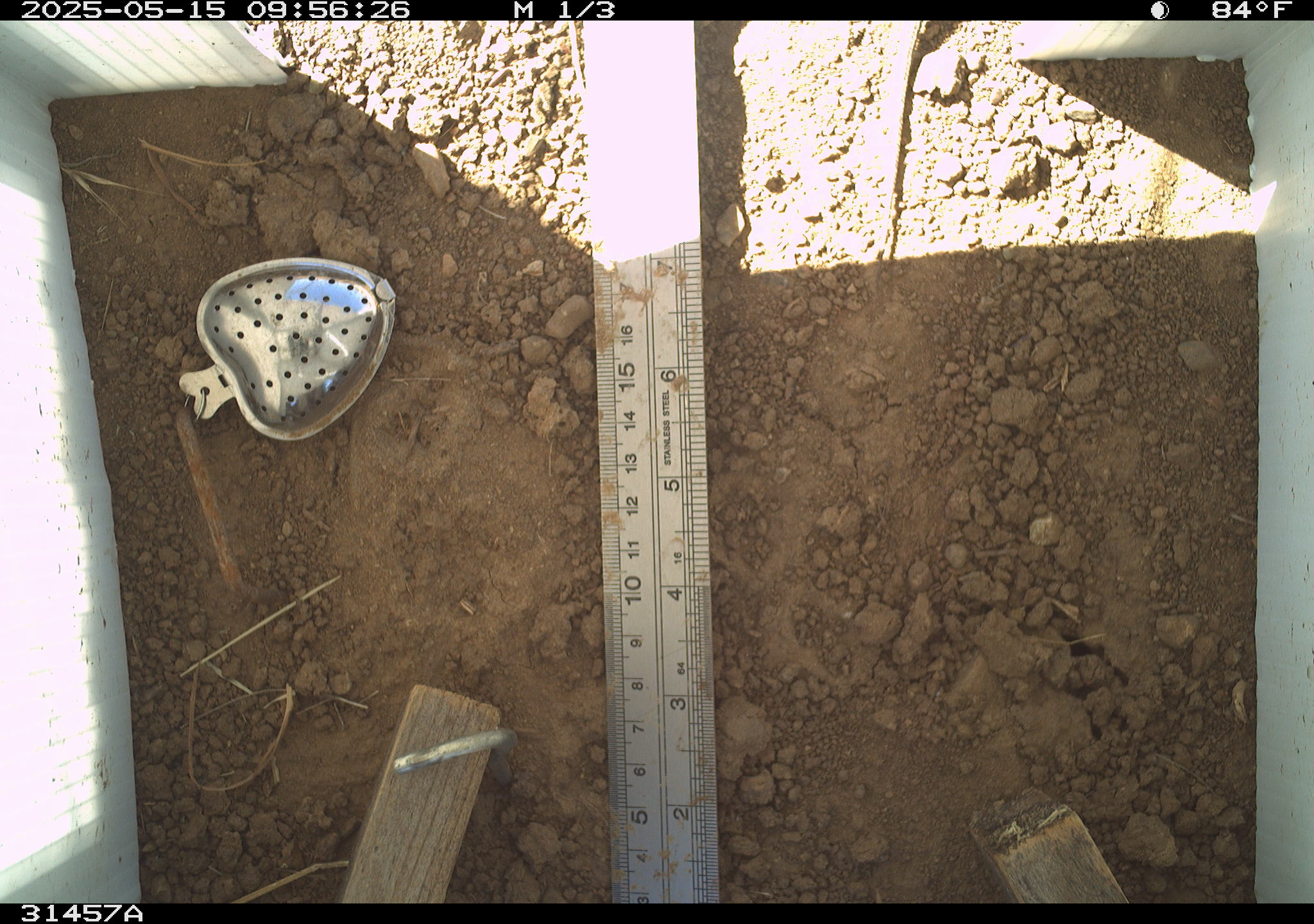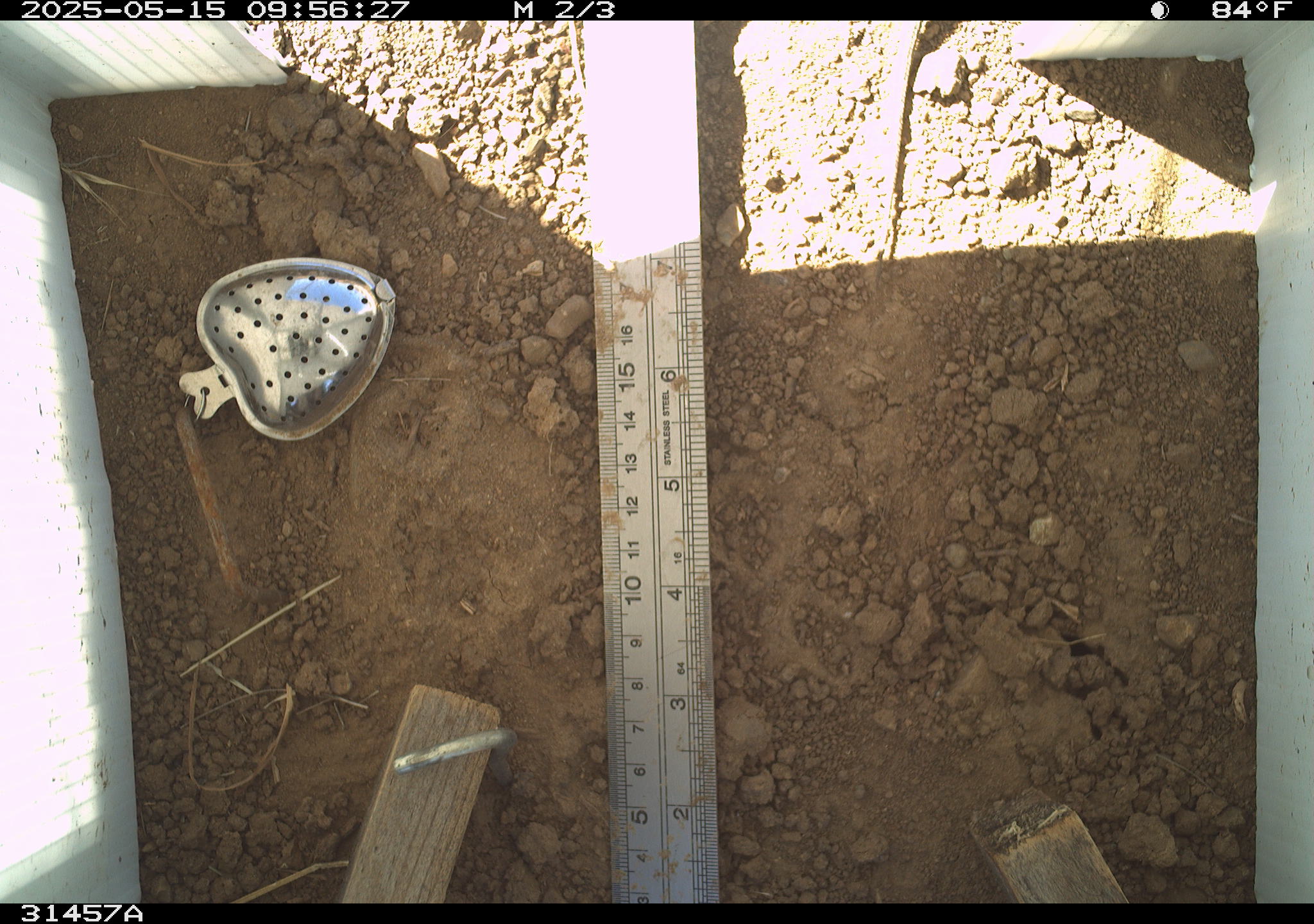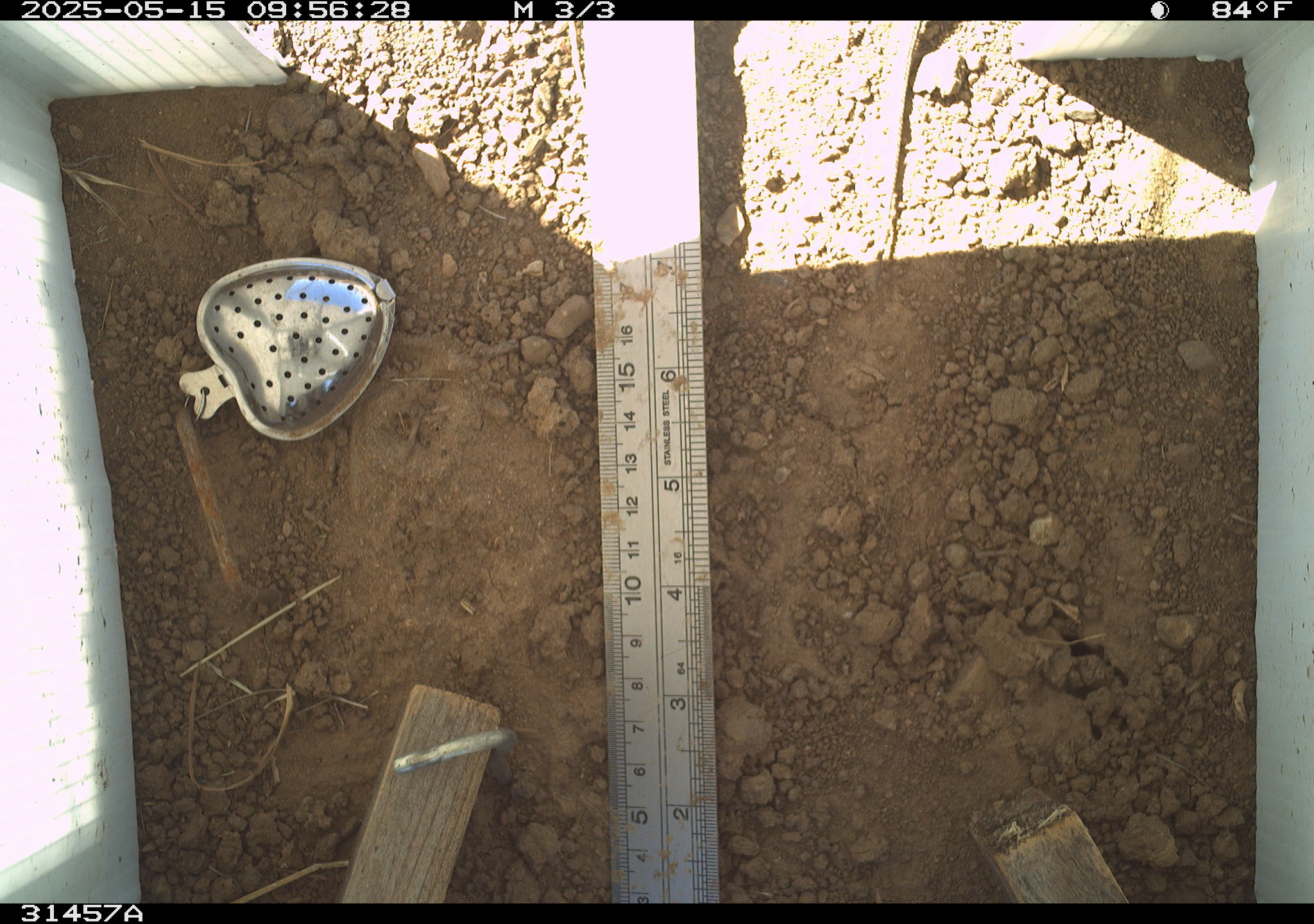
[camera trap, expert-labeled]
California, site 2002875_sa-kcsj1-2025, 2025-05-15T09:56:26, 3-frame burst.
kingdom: Animalia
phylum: Chordata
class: Reptilia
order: Squamata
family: Phrynosomatidae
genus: Sceloporus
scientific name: Sceloporus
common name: spiny lizards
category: sceloporus species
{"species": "sceloporus species (spiny lizards) (Sceloporus)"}